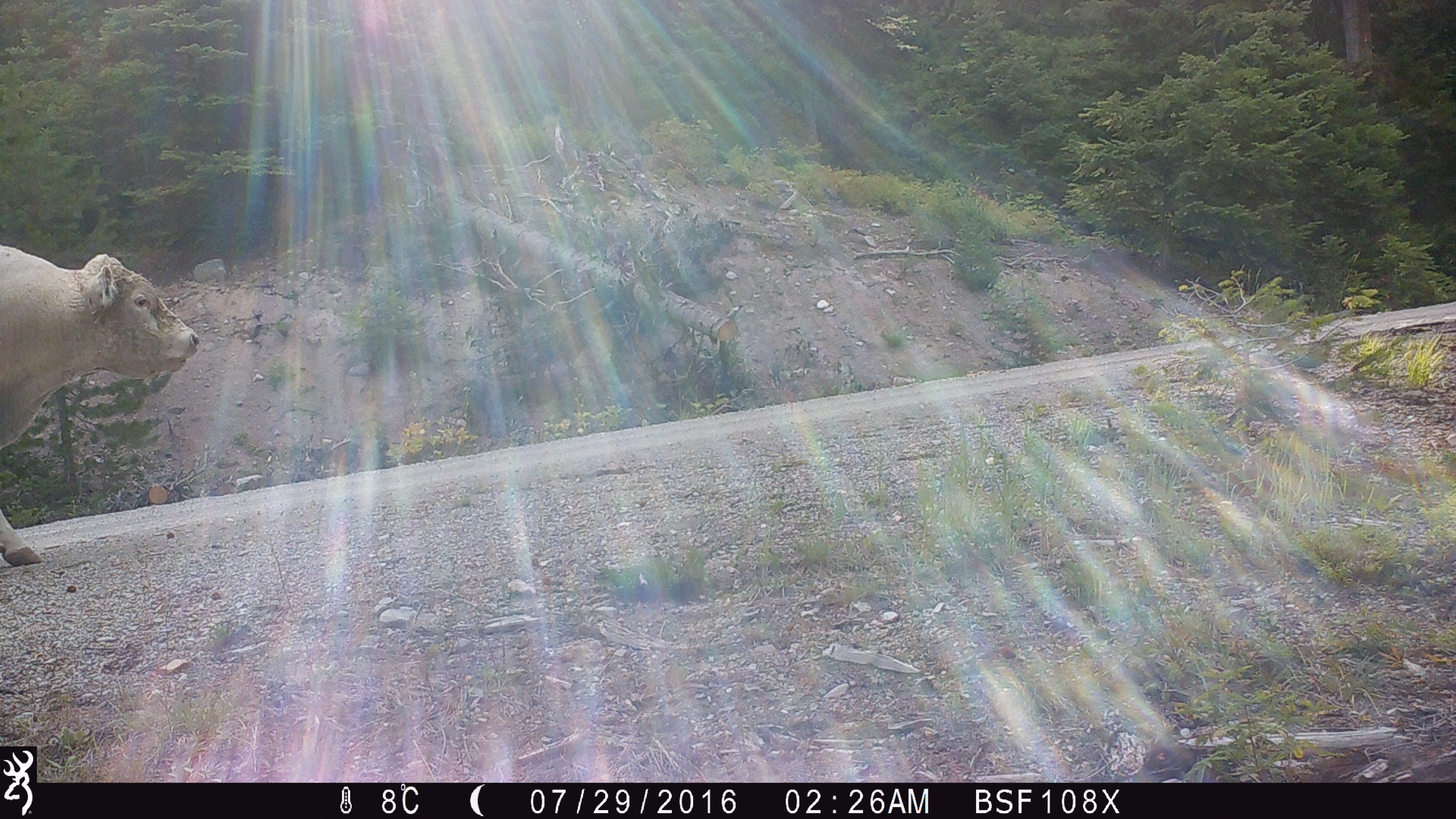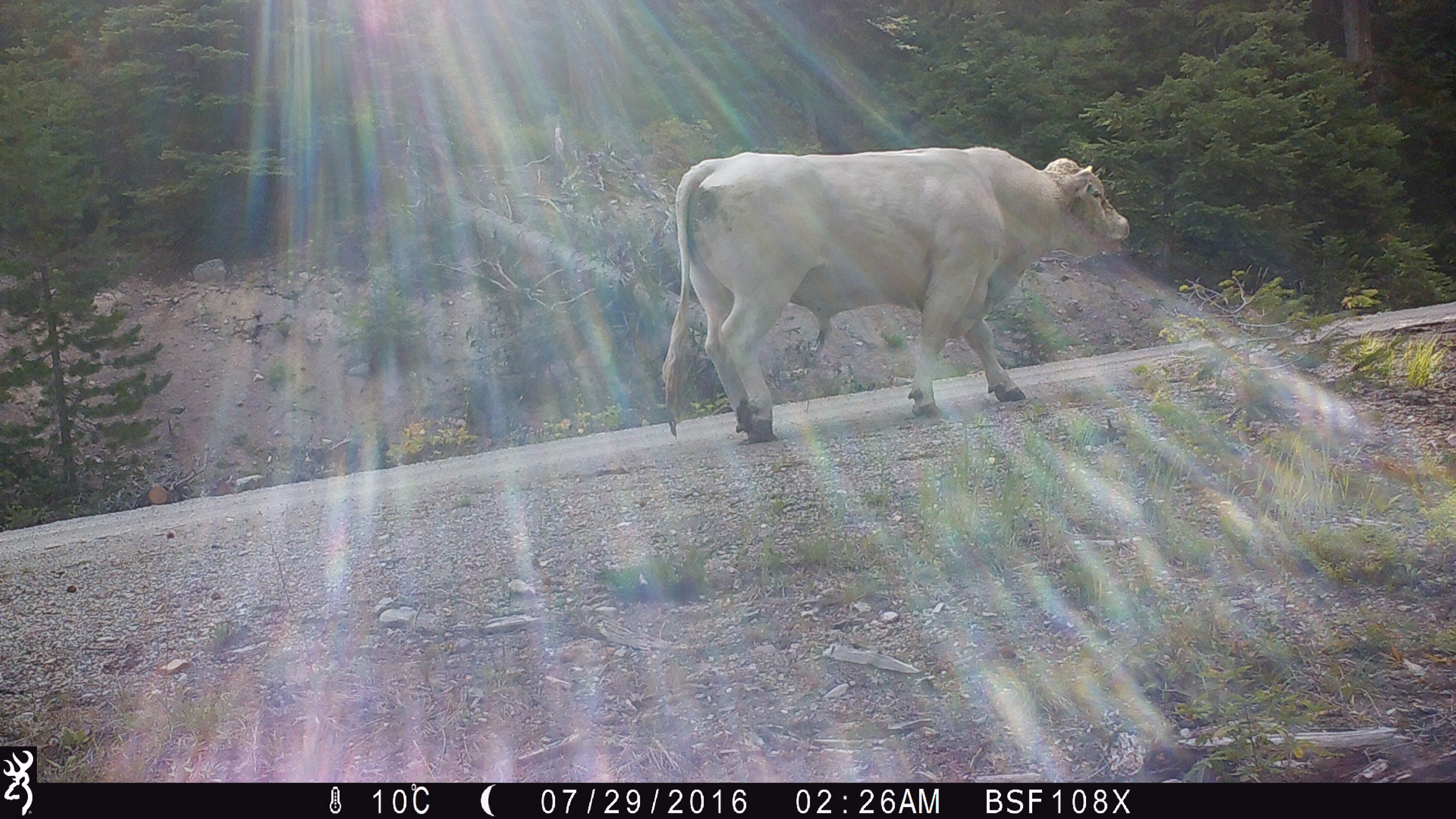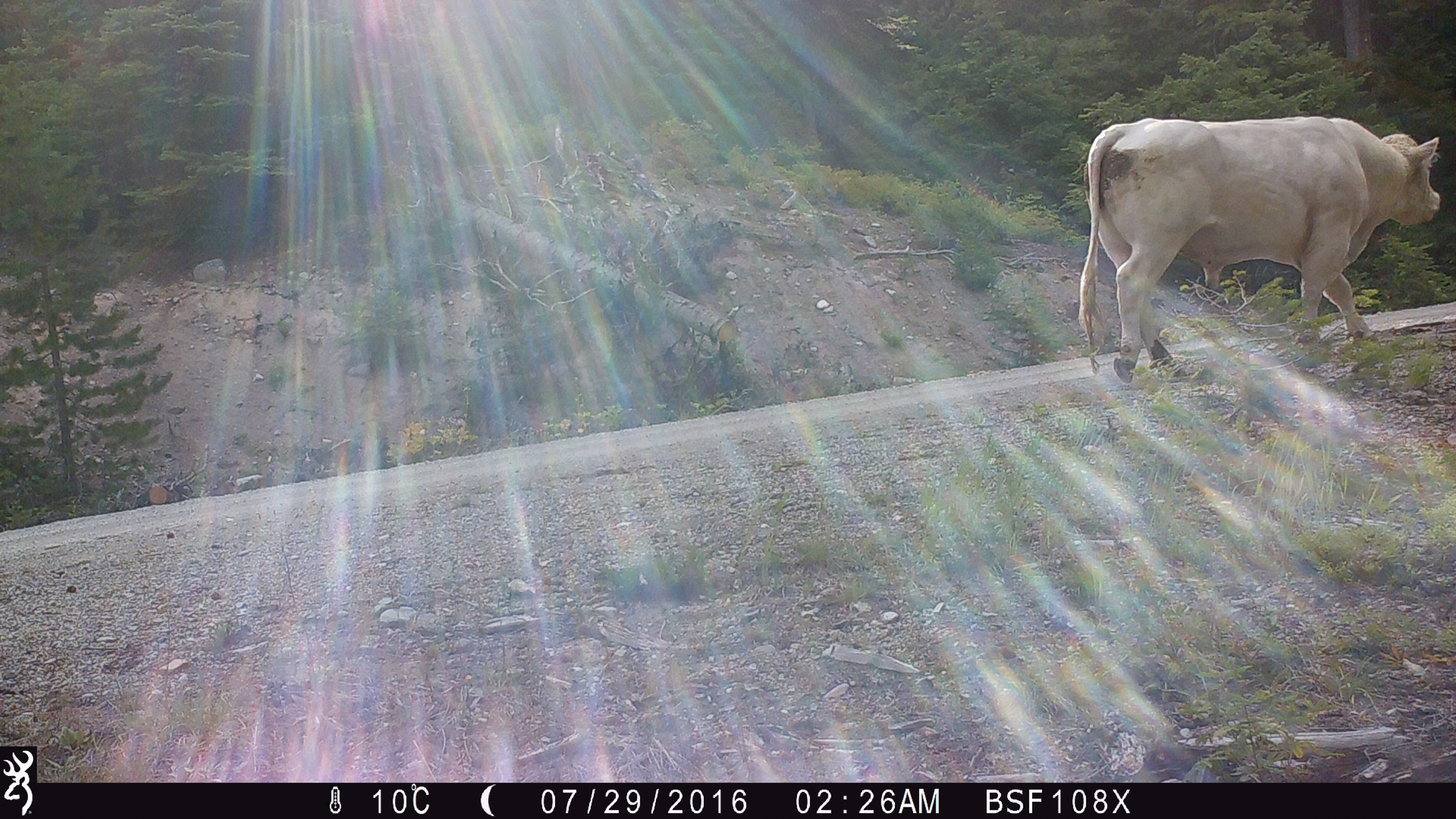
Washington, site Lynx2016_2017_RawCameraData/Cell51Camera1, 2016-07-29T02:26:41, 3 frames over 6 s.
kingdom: Animalia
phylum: Chordata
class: Mammalia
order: Artiodactyla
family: Bovidae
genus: Bos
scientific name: Bos taurus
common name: domestic cattle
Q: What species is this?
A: Domestic cattle (Bos taurus).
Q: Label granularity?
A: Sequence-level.